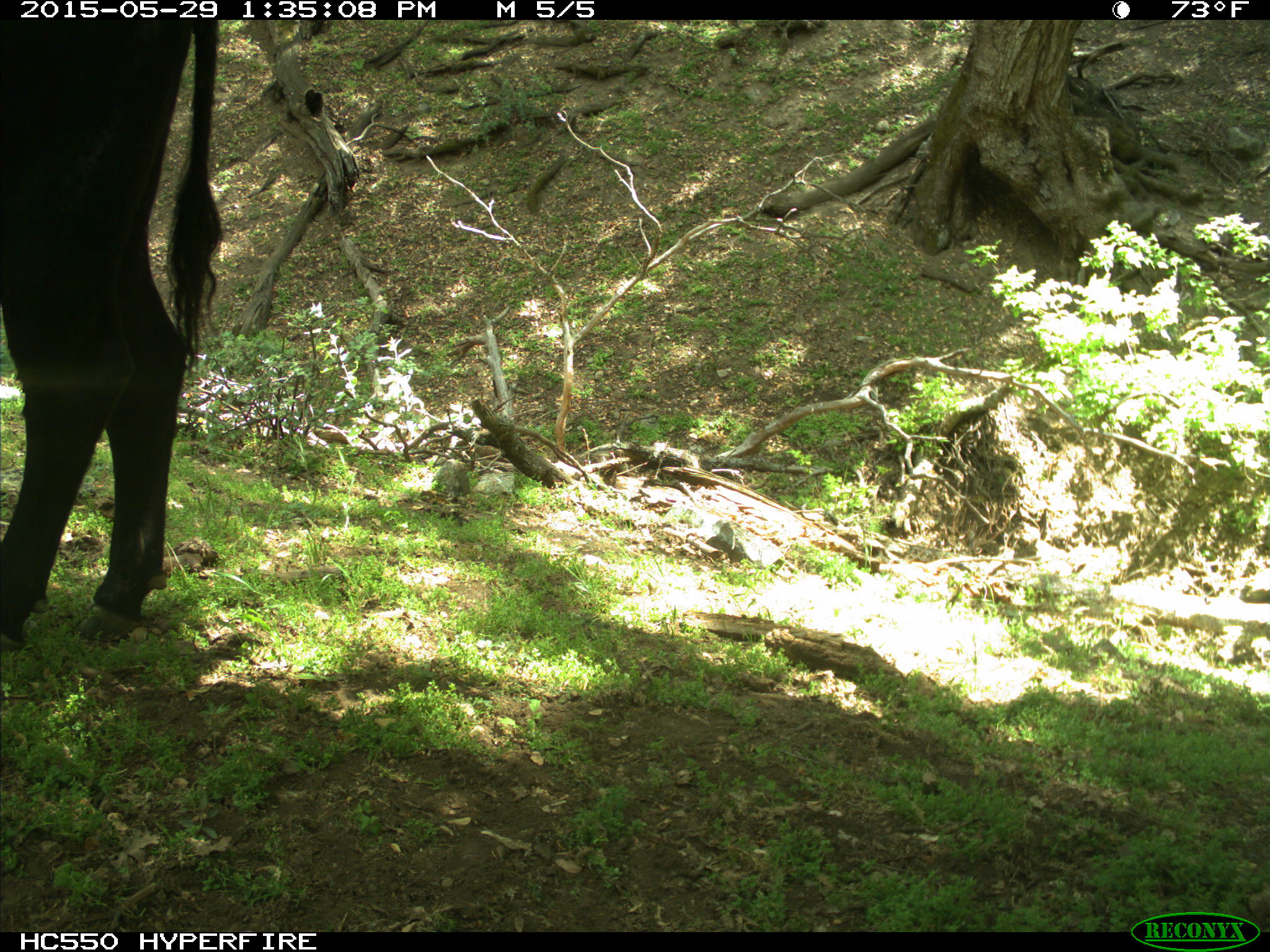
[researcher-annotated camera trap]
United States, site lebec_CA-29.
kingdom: Animalia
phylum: Chordata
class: Mammalia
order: Artiodactyla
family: Bovidae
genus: Bos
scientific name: Bos taurus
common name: domestic cow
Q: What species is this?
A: Bos taurus (domestic cow).